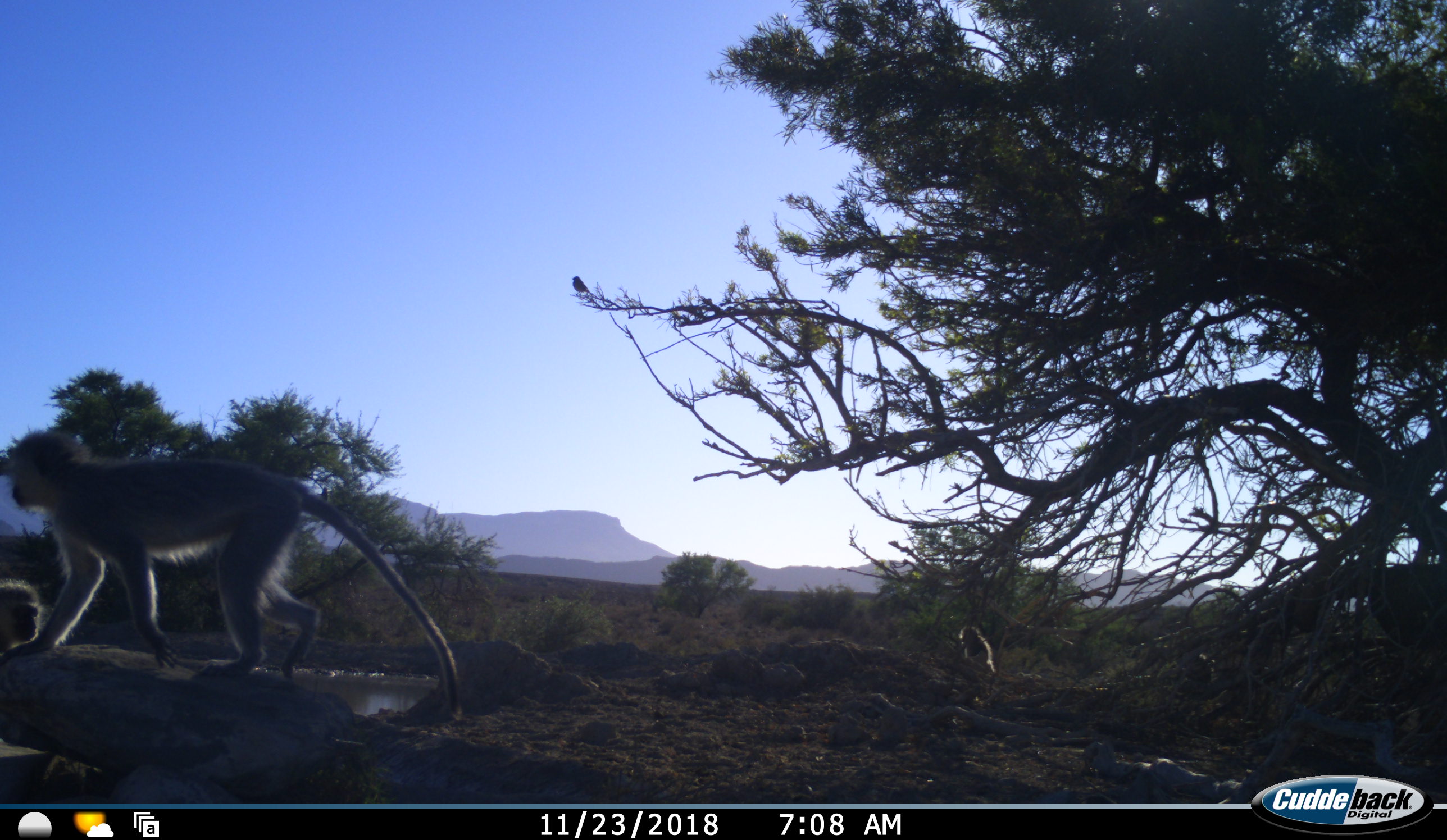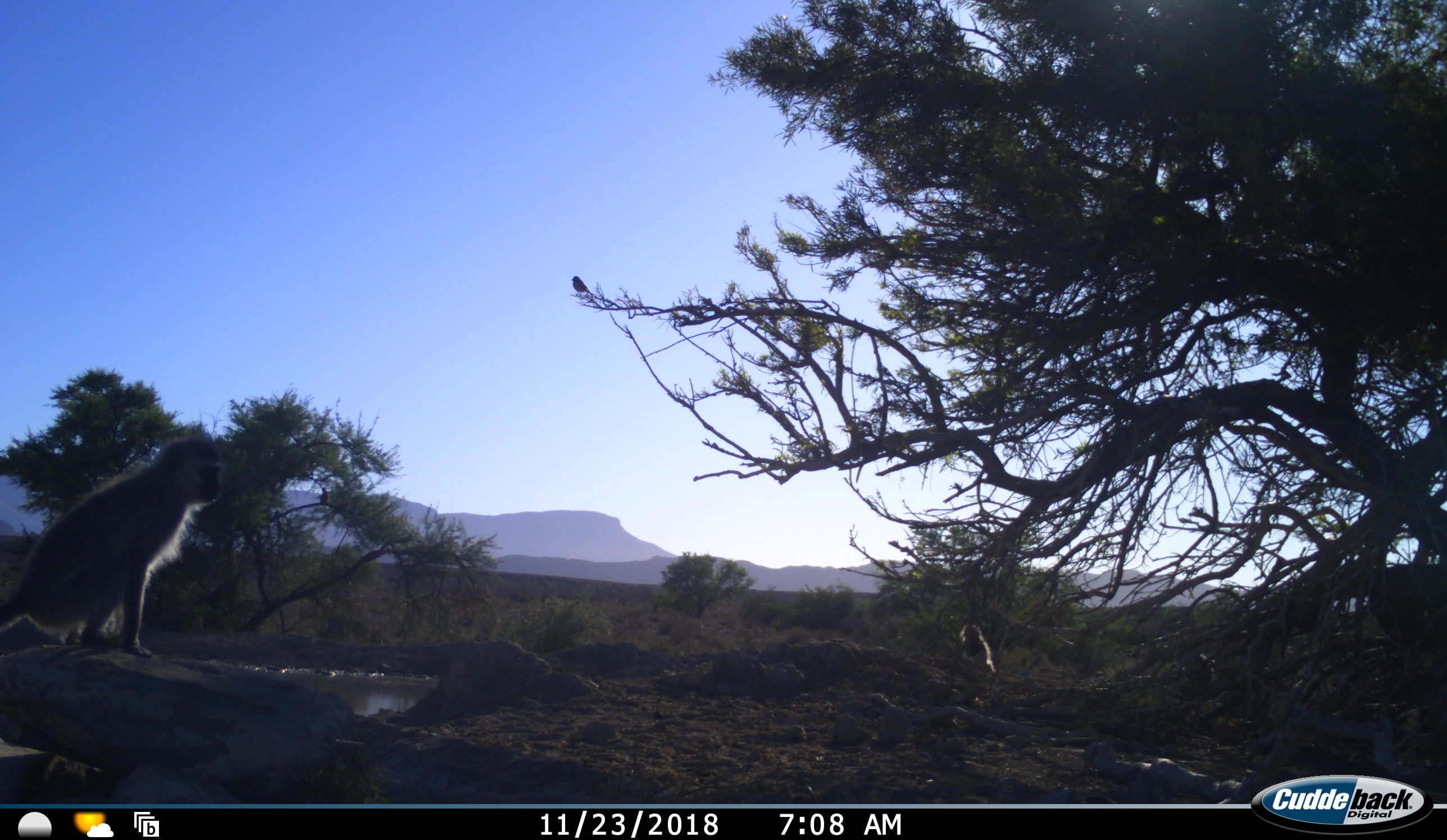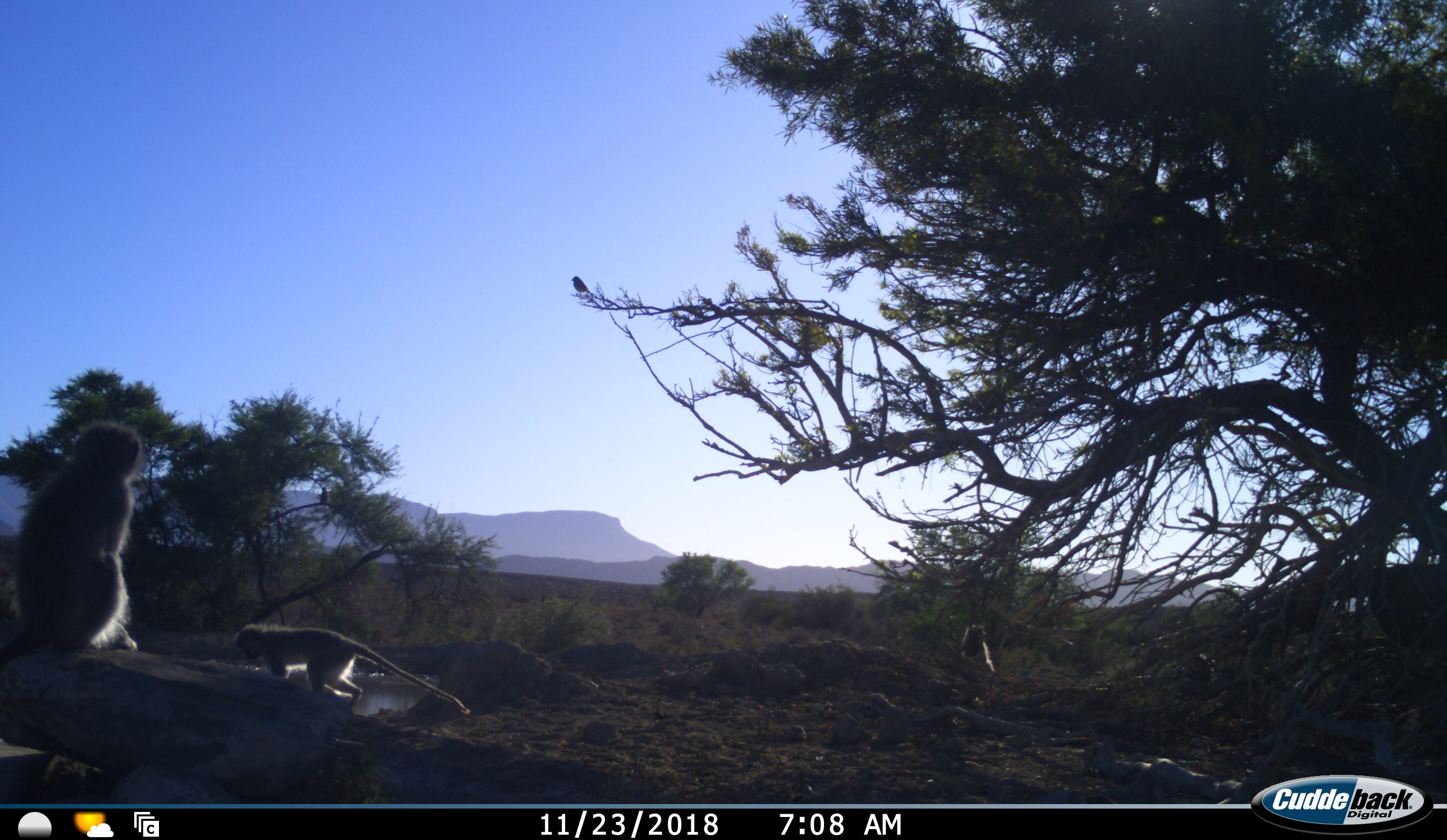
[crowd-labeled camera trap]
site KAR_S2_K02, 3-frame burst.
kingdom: Animalia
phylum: Chordata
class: Mammalia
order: Primates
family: Cercopithecidae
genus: Chlorocebus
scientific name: Chlorocebus pygerythrus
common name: vervet monkey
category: monkeyvervet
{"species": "monkeyvervet (vervet monkey) (Chlorocebus pygerythrus)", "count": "3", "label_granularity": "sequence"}